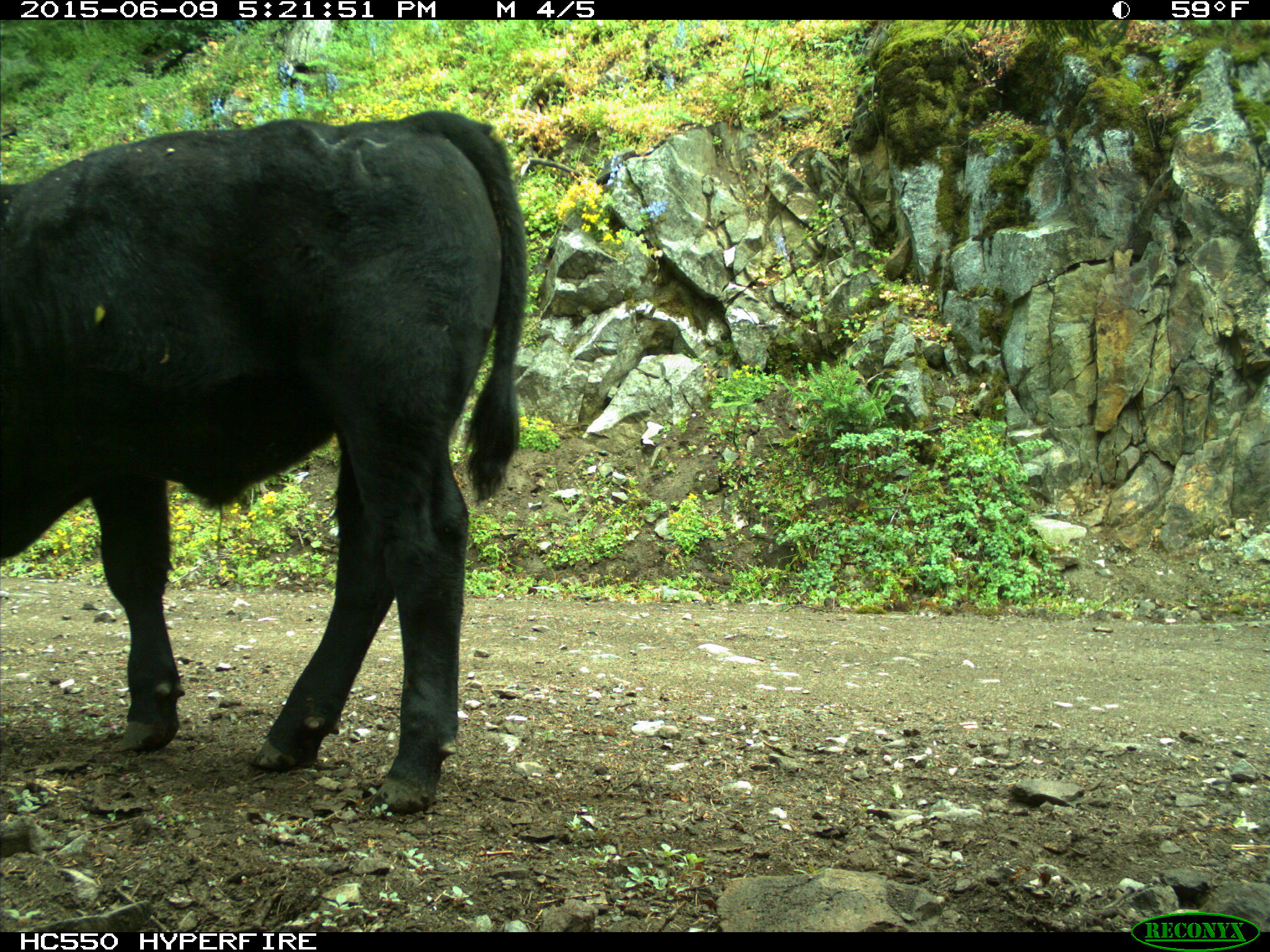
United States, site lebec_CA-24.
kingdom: Animalia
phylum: Chordata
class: Mammalia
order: Artiodactyla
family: Bovidae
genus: Bos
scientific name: Bos taurus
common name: domestic cow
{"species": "Bos taurus (domestic cow)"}